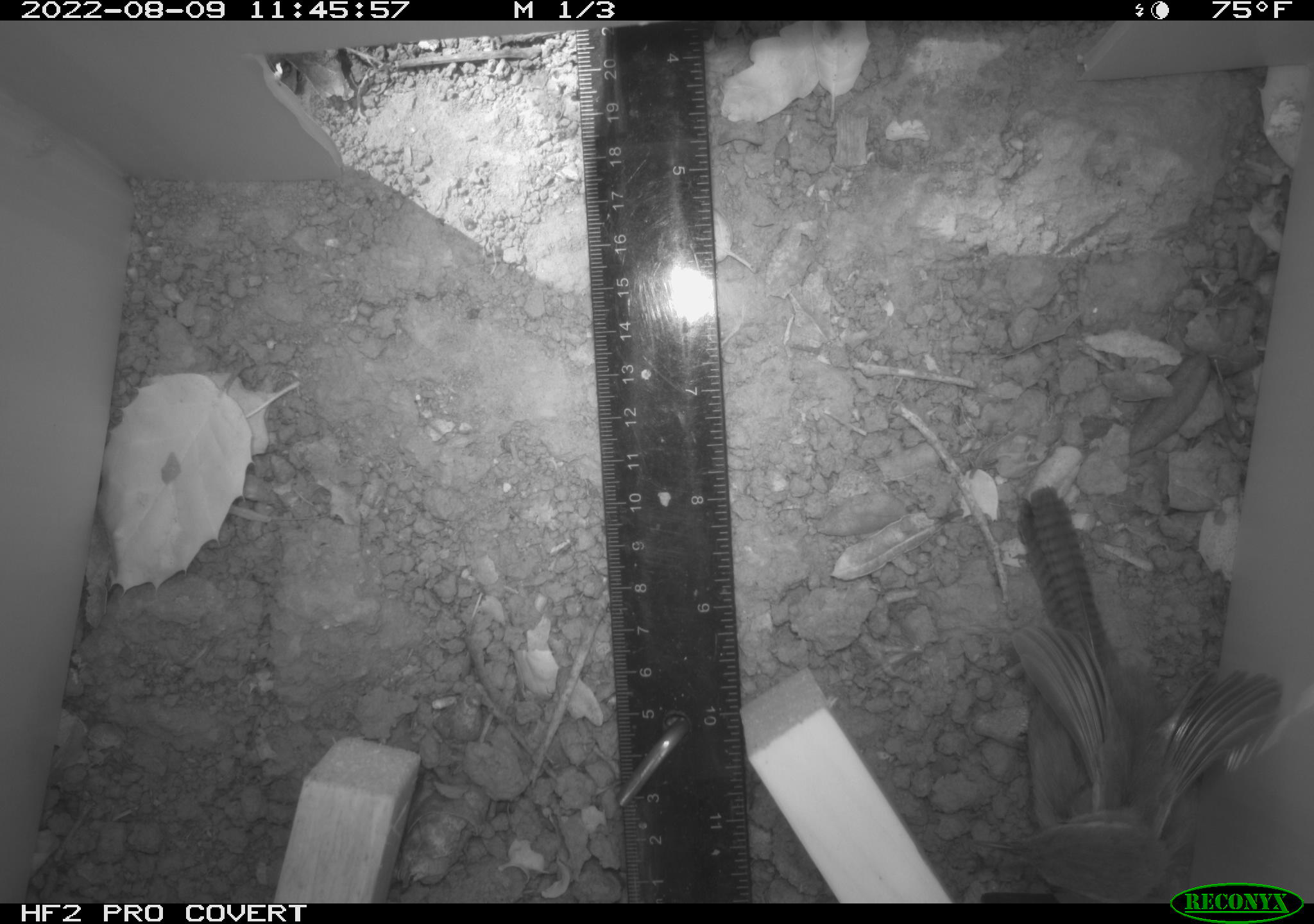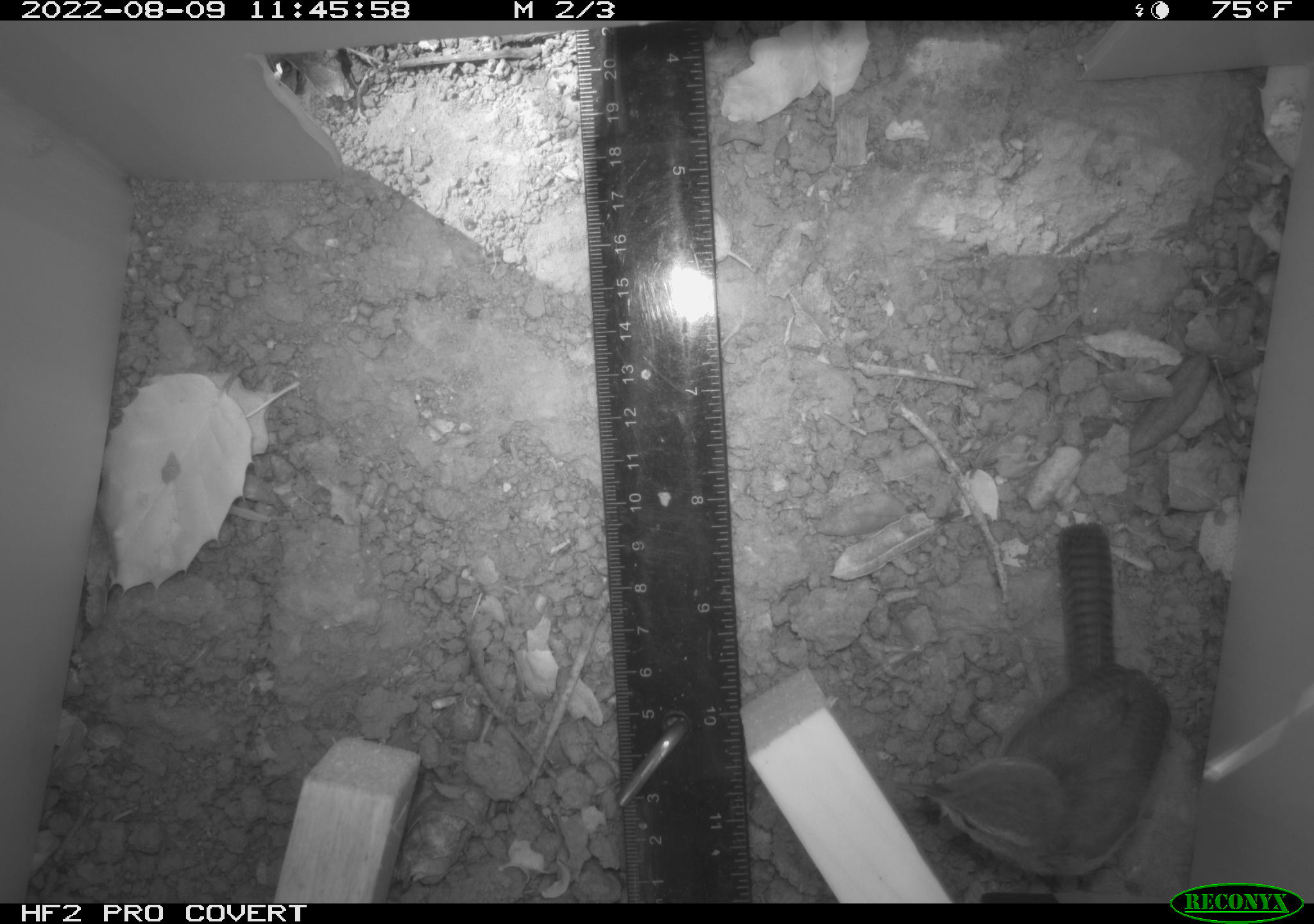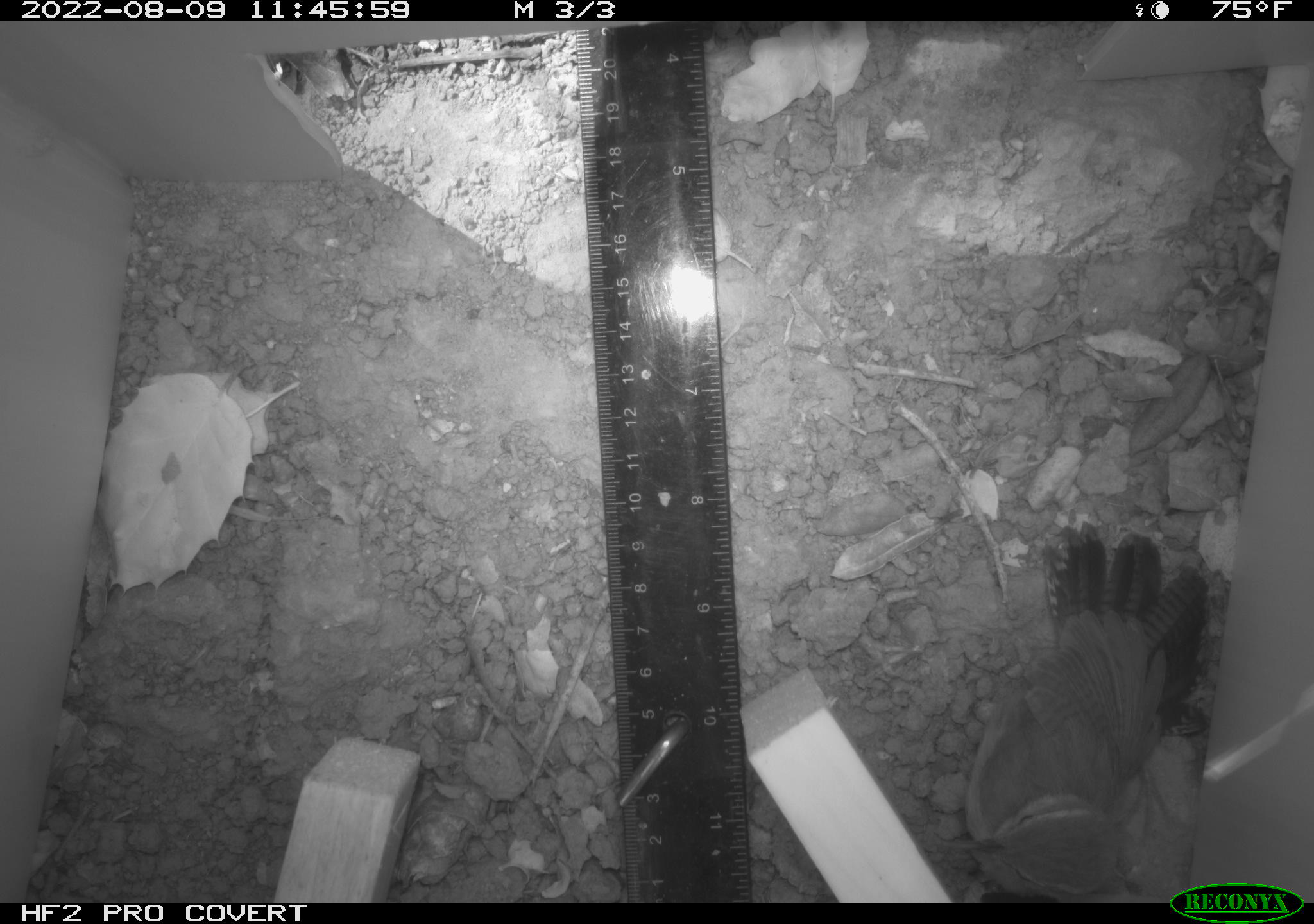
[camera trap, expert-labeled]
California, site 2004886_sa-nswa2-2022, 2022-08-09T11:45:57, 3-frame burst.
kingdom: Animalia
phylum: Chordata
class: Aves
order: Passeriformes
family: Troglodytidae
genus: Thryomanes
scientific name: Thryomanes bewickii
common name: bewick's wren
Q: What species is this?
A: Bewick's wren (Thryomanes bewickii).